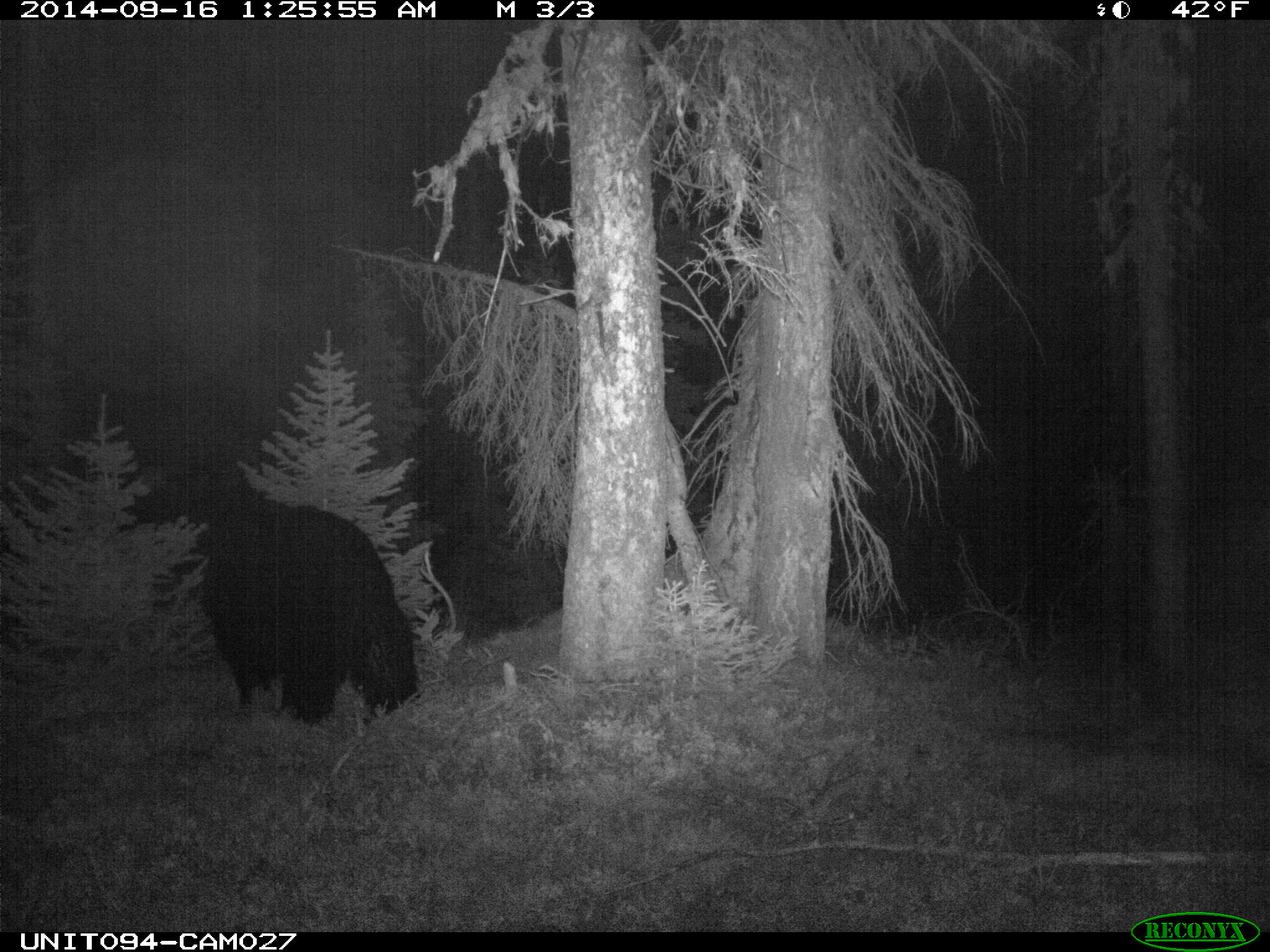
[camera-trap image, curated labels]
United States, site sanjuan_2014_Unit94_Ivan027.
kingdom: Animalia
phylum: Chordata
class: Mammalia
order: Carnivora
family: Ursidae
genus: Ursus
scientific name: Ursus americanus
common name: american black bear